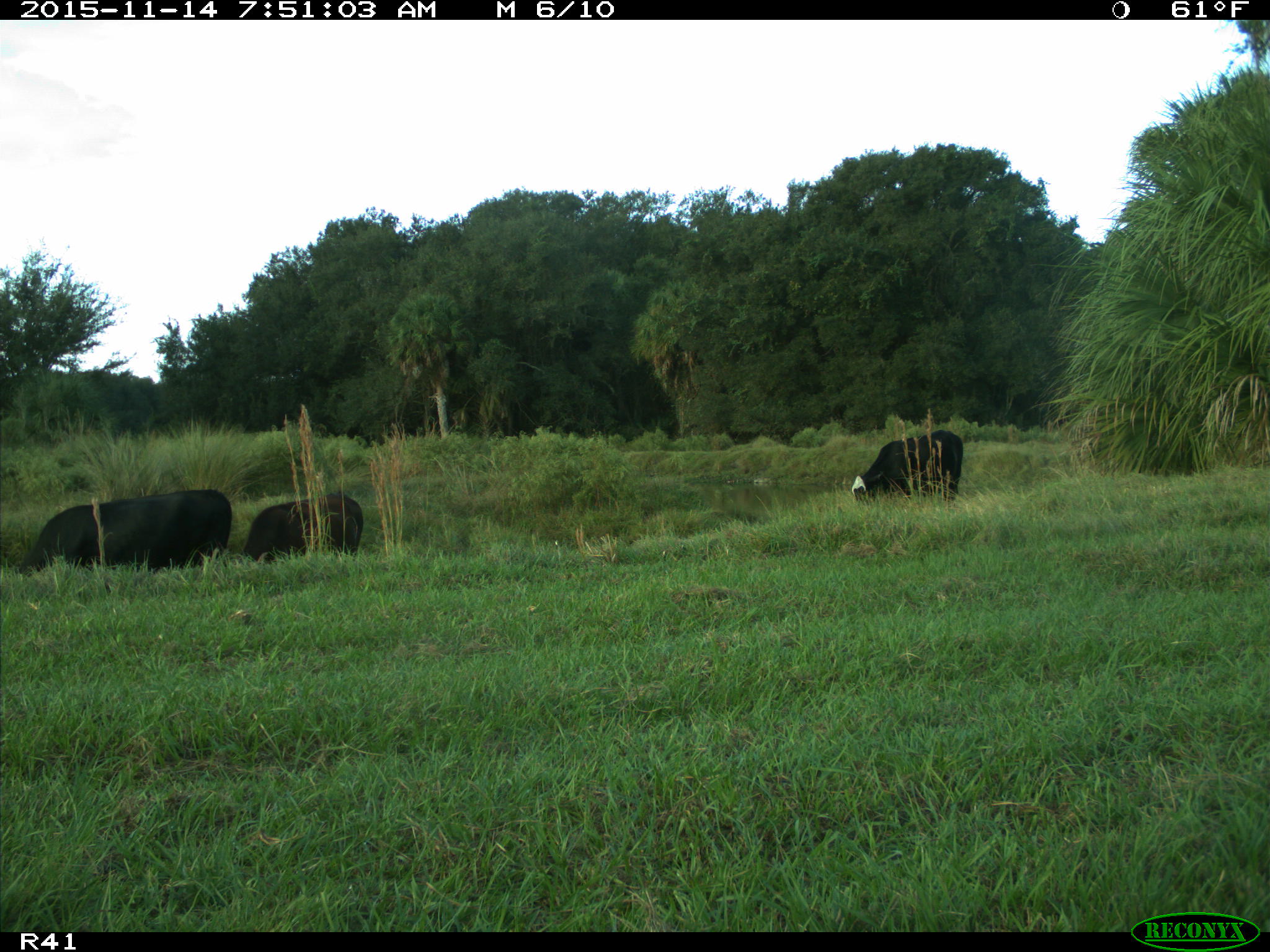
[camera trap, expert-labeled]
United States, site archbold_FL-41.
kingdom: Animalia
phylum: Chordata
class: Mammalia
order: Artiodactyla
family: Bovidae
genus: Bos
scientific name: Bos taurus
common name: domestic cow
Bos taurus (domestic cow).